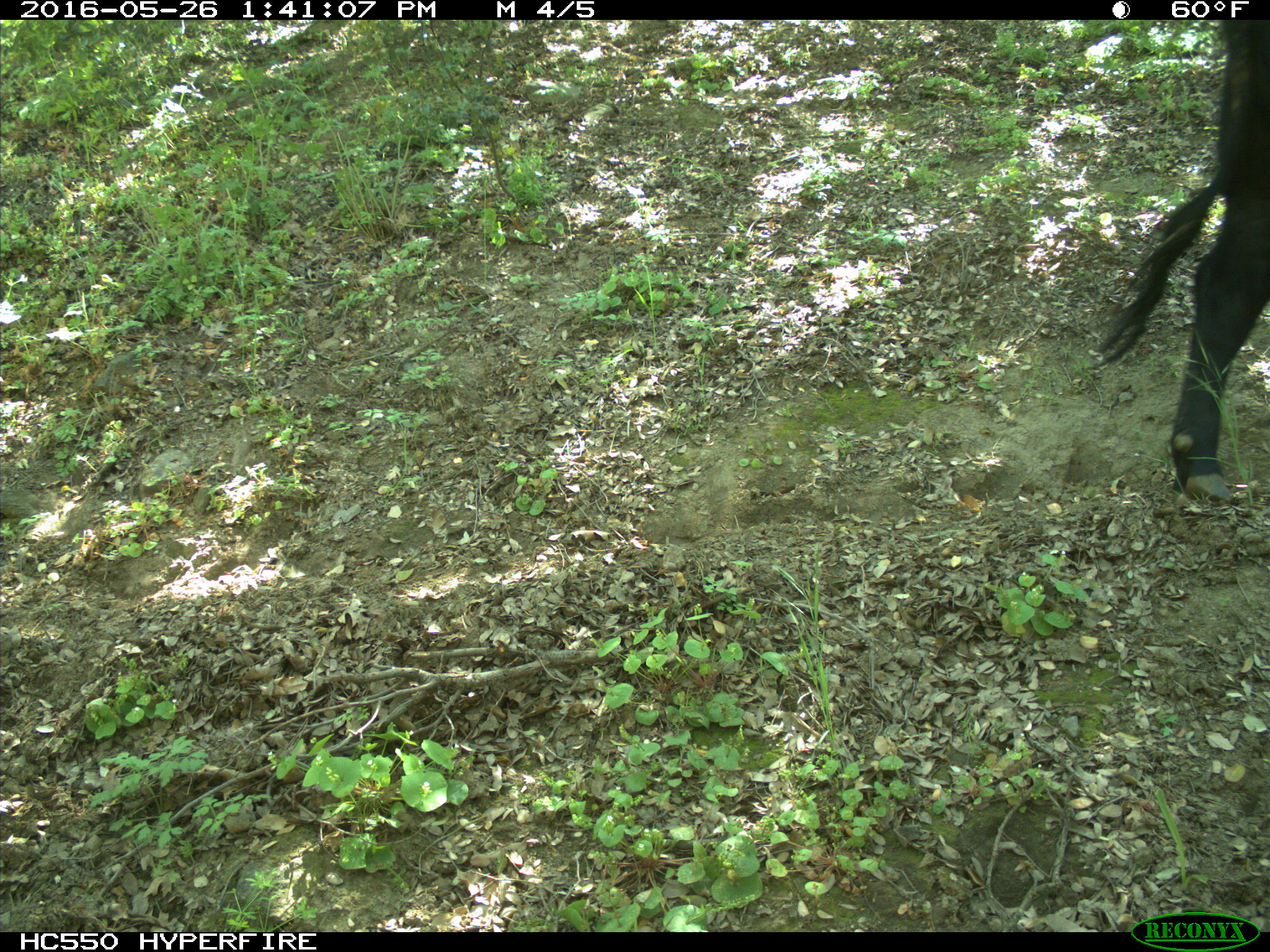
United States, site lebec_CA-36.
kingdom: Animalia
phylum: Chordata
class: Mammalia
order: Artiodactyla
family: Bovidae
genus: Bos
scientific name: Bos taurus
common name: domestic cow